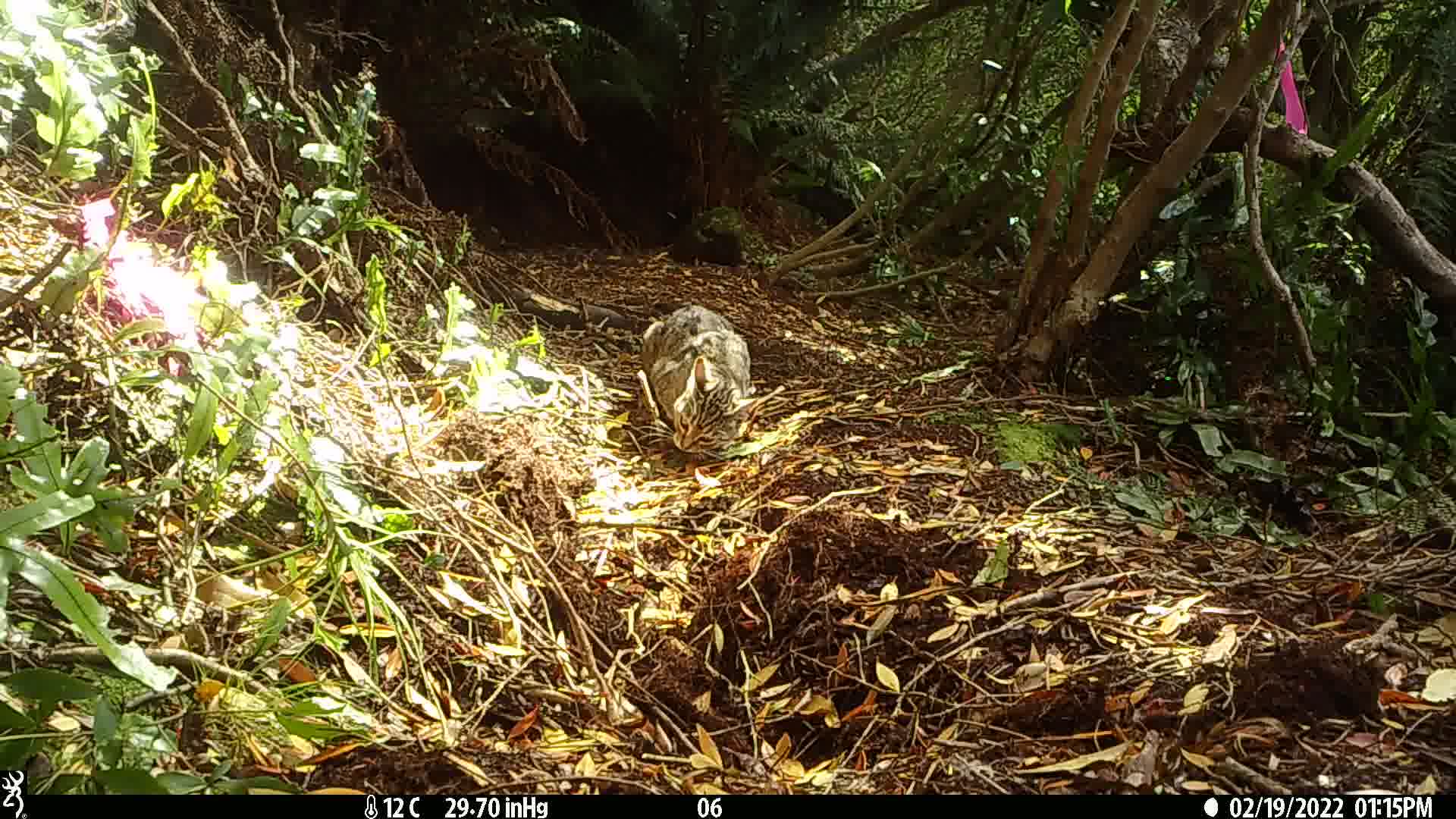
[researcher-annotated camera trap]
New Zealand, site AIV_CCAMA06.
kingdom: Animalia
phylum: Chordata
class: Mammalia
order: Carnivora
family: Felidae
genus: Felis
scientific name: Felis catus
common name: domestic cat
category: cat